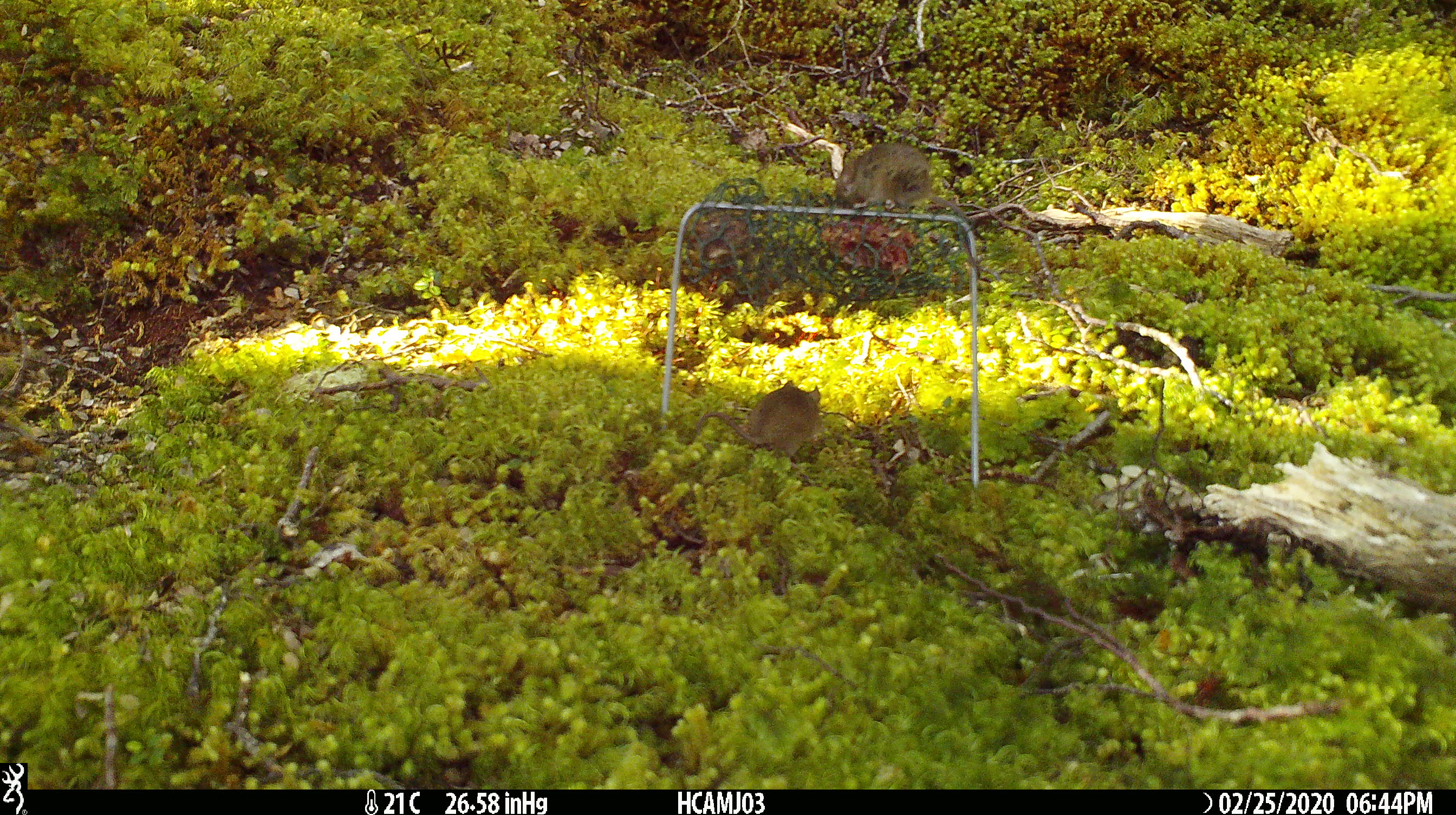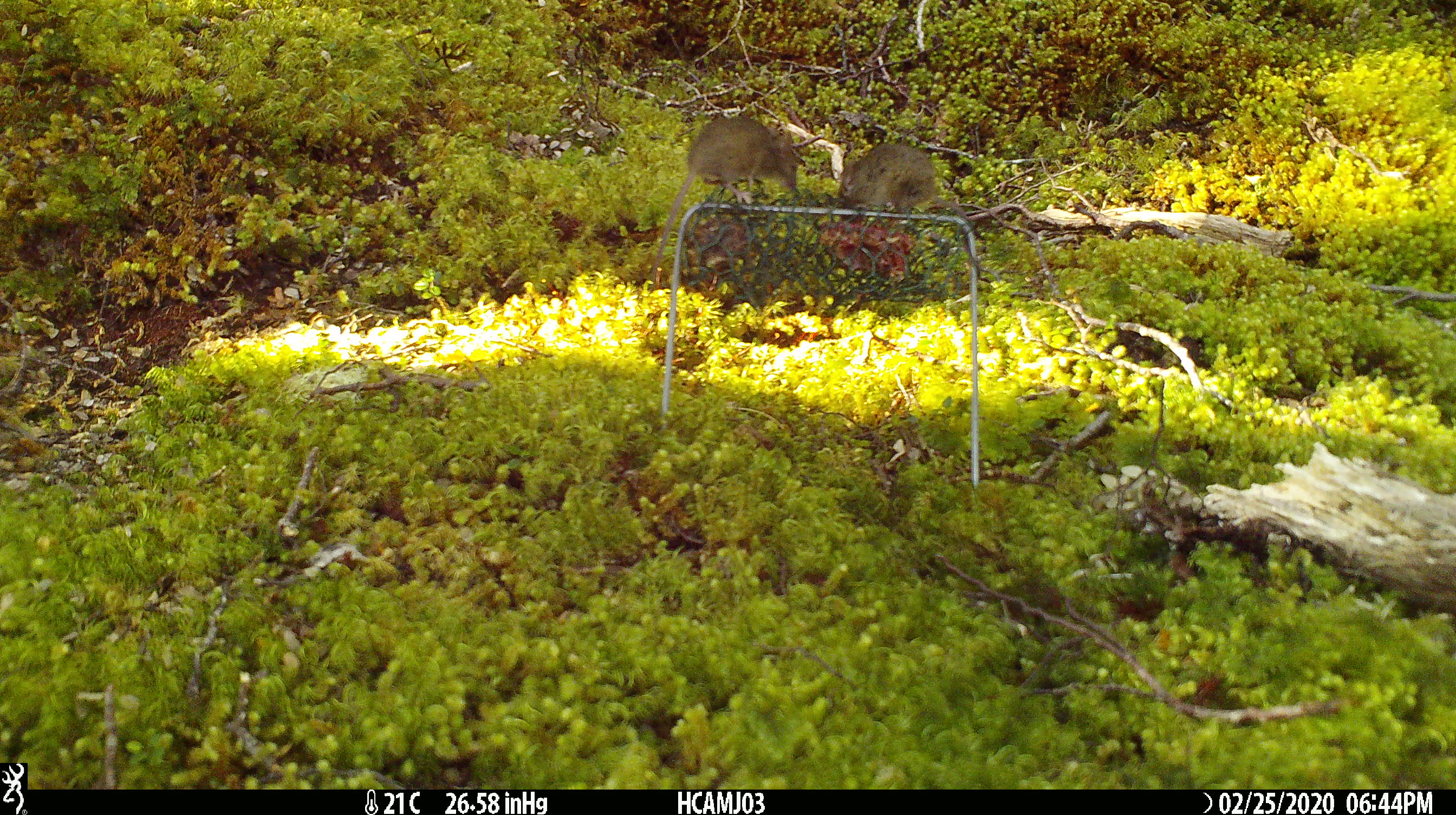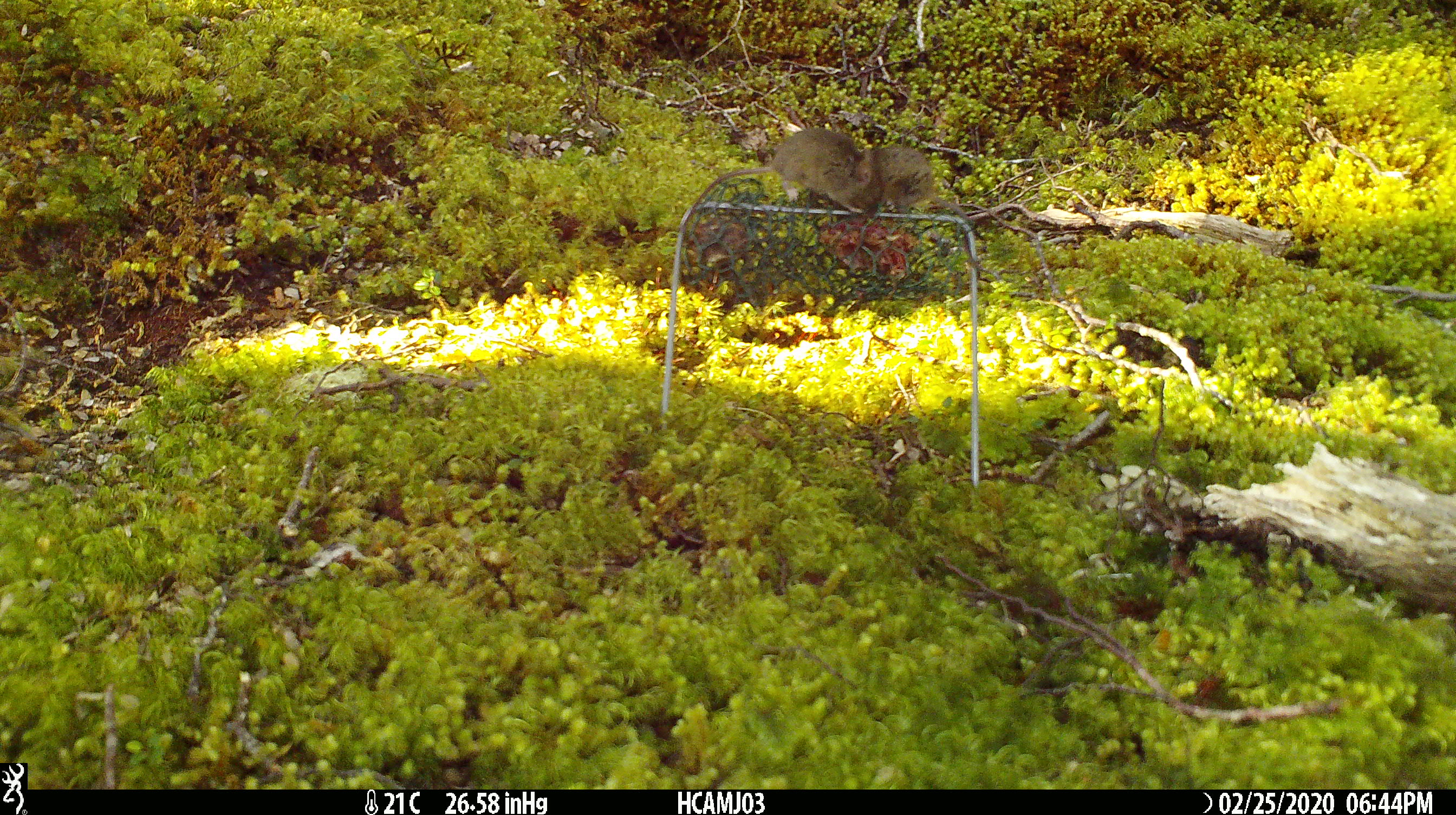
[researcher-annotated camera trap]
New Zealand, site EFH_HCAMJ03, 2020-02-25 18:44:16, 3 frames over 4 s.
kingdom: Animalia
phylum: Chordata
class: Mammalia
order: Rodentia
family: Muridae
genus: Mus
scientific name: Mus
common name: mouse